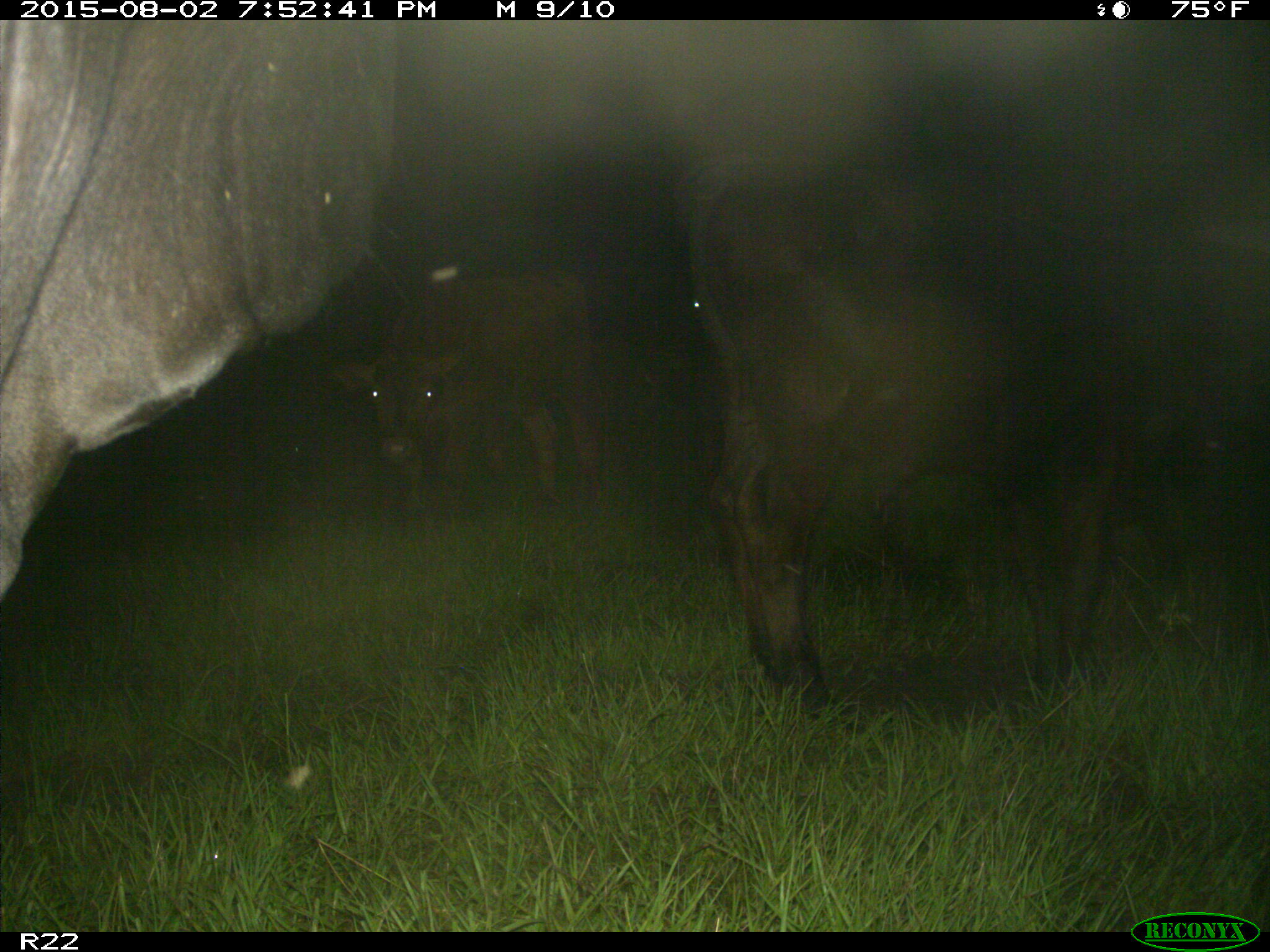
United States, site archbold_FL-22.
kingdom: Animalia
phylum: Chordata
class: Mammalia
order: Artiodactyla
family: Bovidae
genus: Bos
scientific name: Bos taurus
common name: domestic cow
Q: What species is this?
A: Bos taurus (domestic cow).